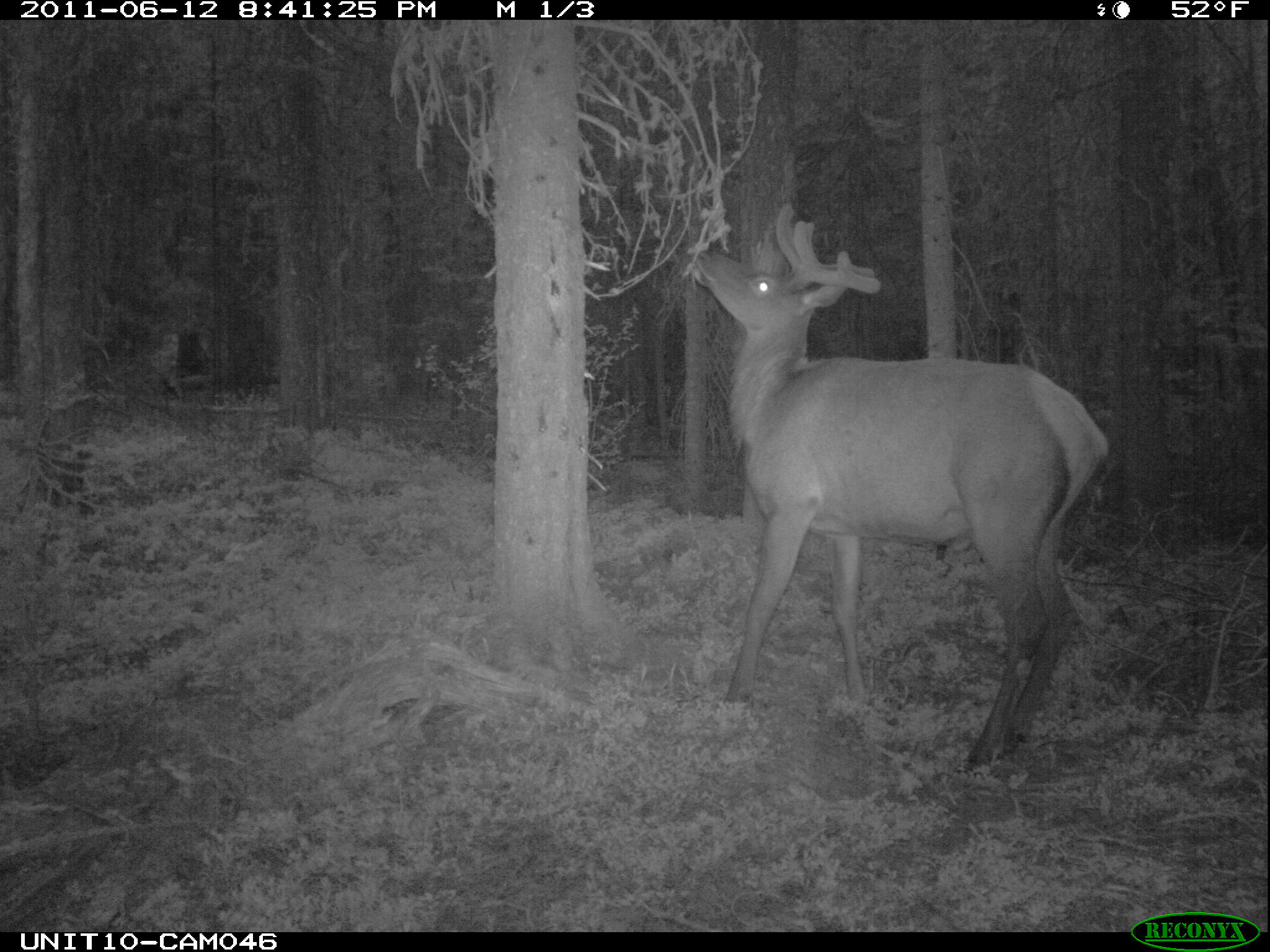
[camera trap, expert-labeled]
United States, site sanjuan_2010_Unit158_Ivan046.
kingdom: Animalia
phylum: Chordata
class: Mammalia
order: Artiodactyla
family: Cervidae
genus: Cervus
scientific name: Cervus elaphus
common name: red deer